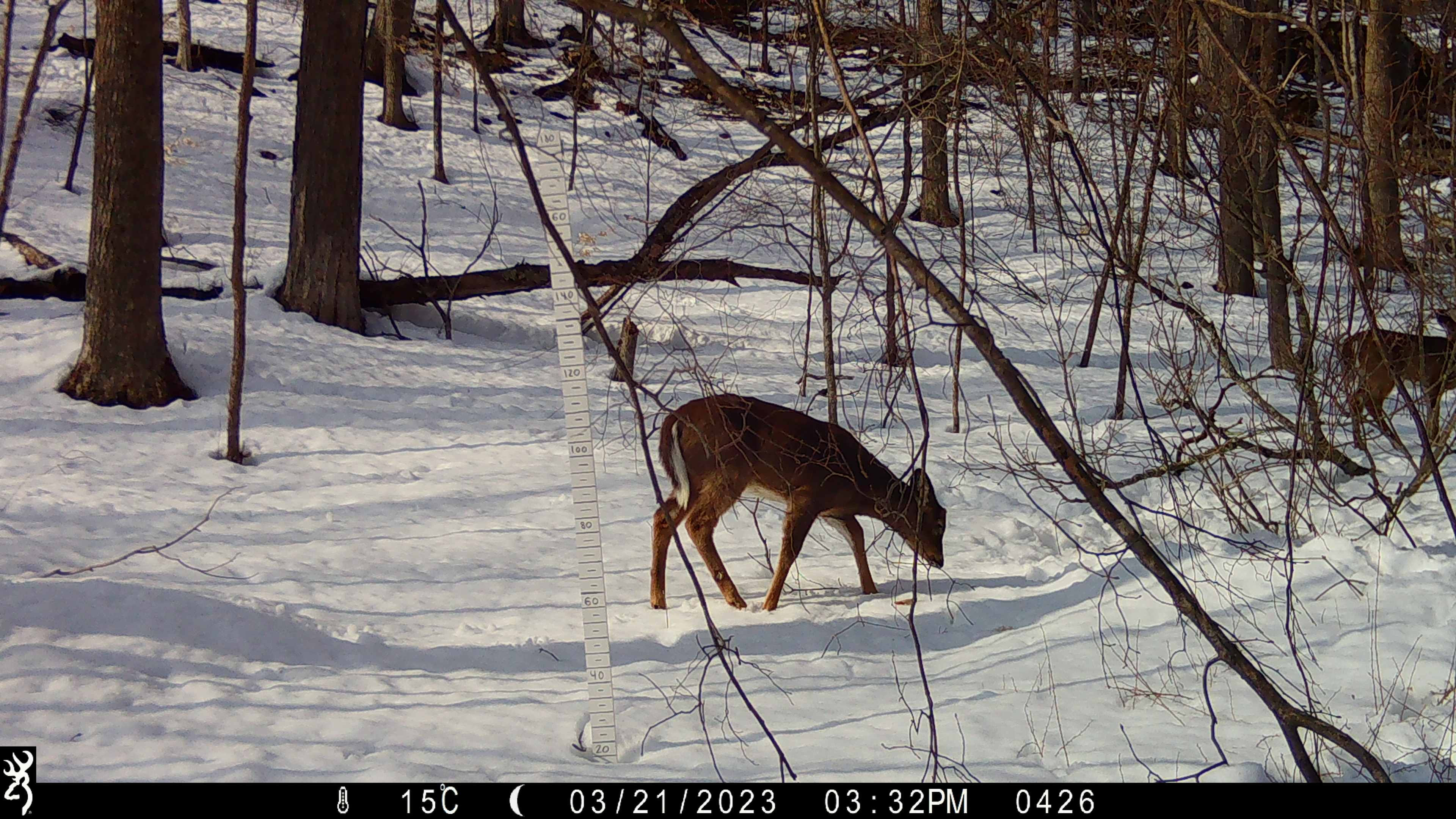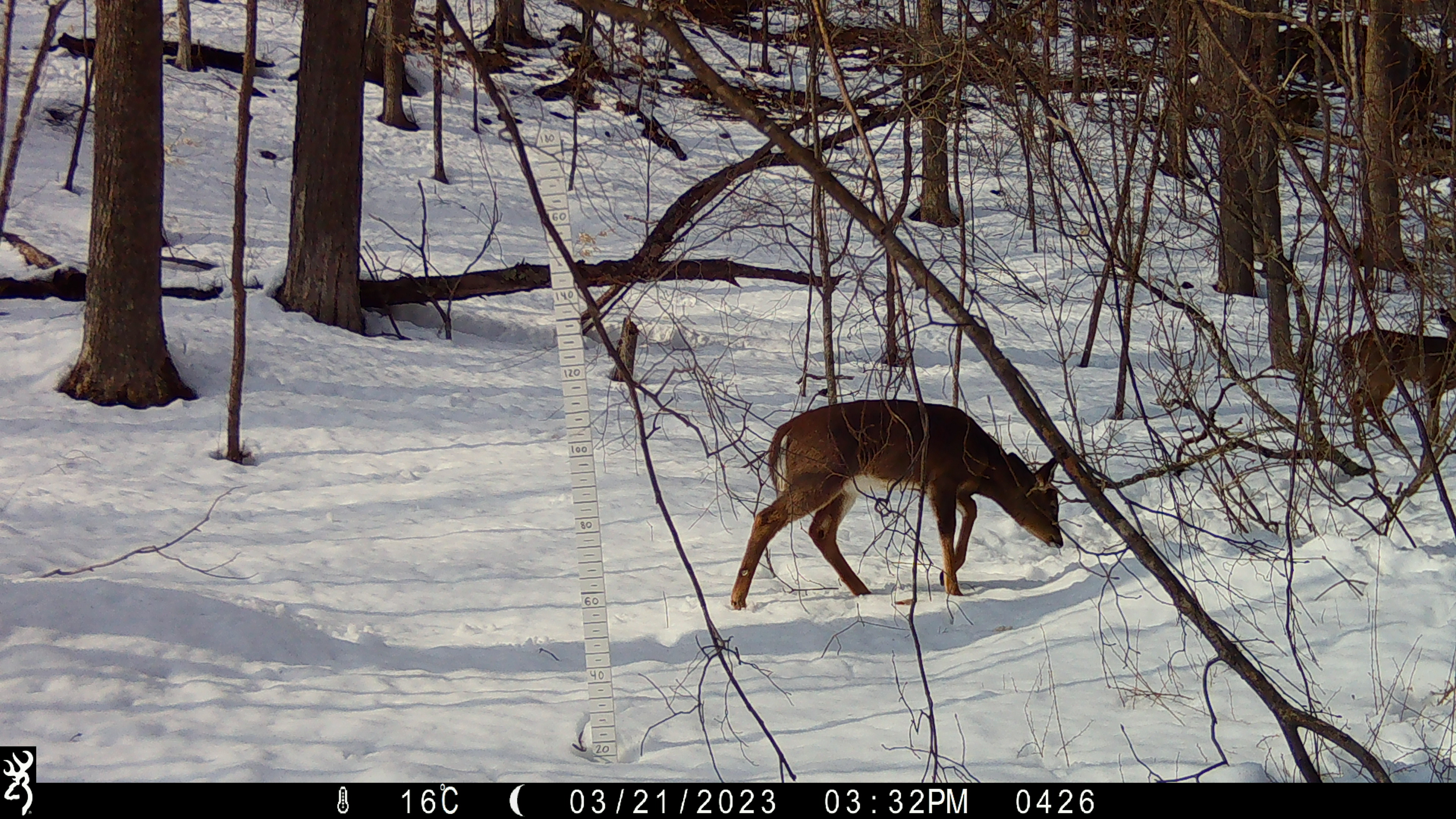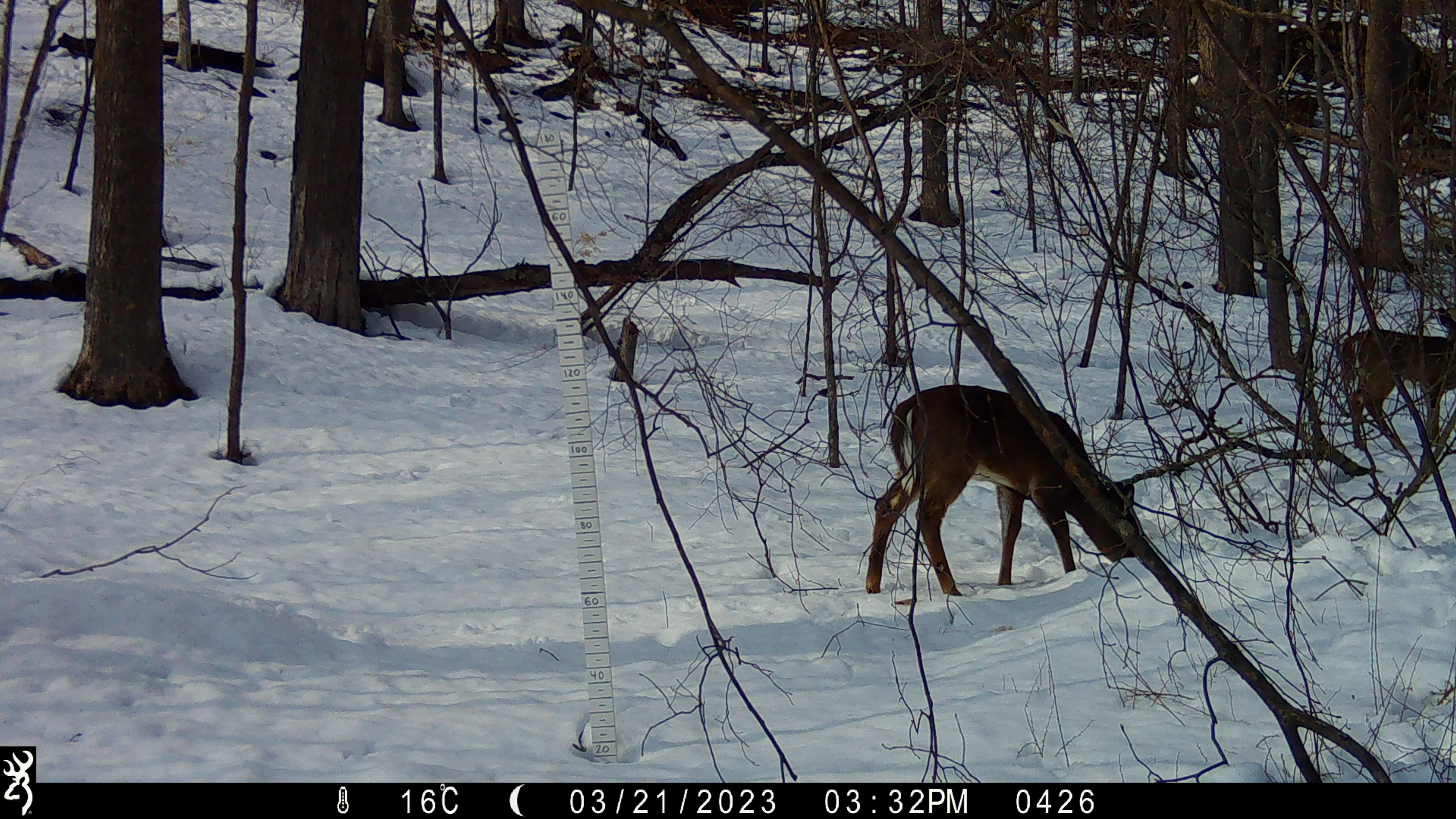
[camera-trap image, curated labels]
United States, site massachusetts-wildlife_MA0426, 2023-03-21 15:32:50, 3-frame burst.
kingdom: Animalia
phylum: Chordata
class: Mammalia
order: Artiodactyla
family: Cervidae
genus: Odocoileus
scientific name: Odocoileus virginianus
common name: white-tailed deer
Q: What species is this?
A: White-tailed deer (Odocoileus virginianus).